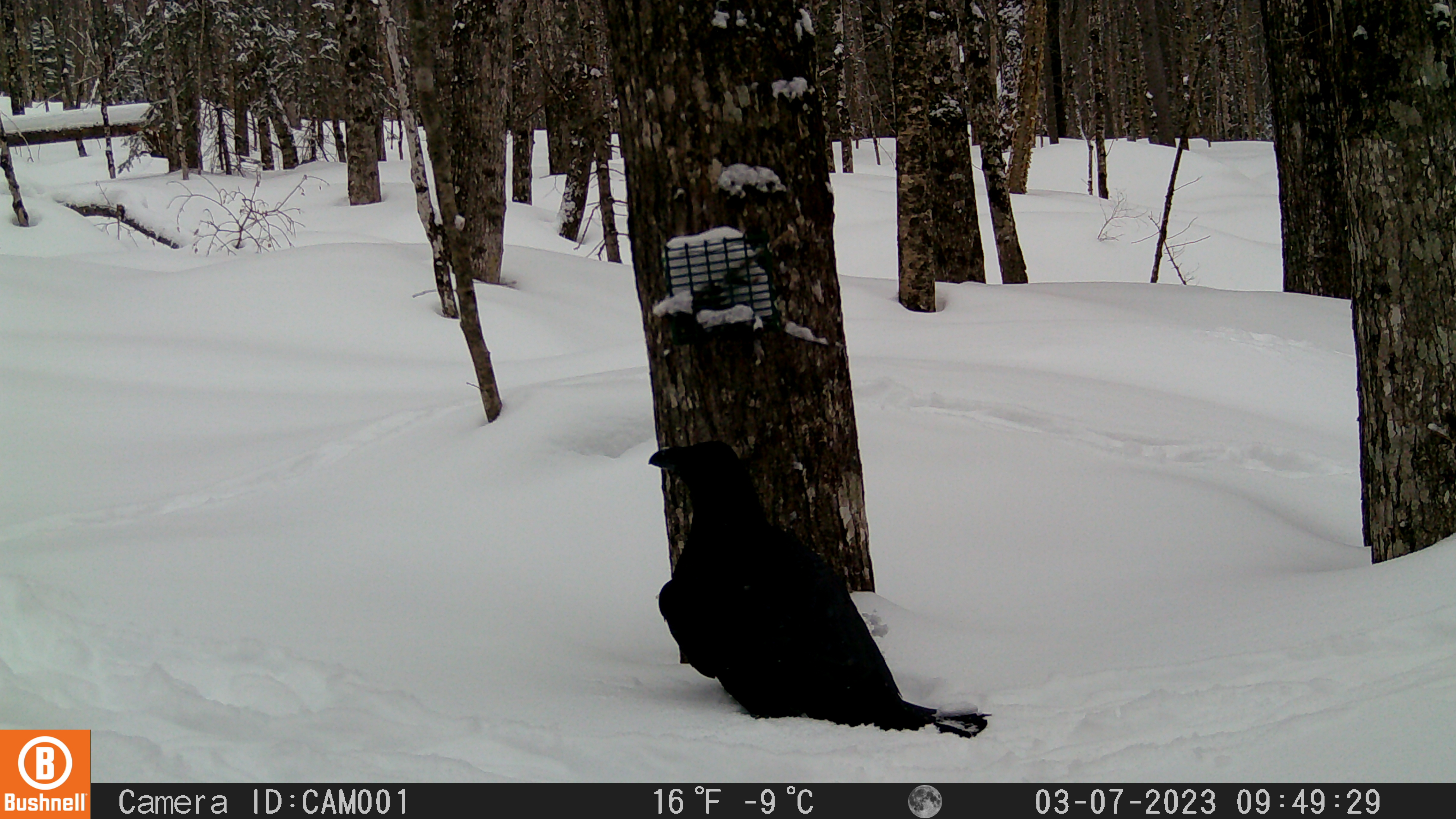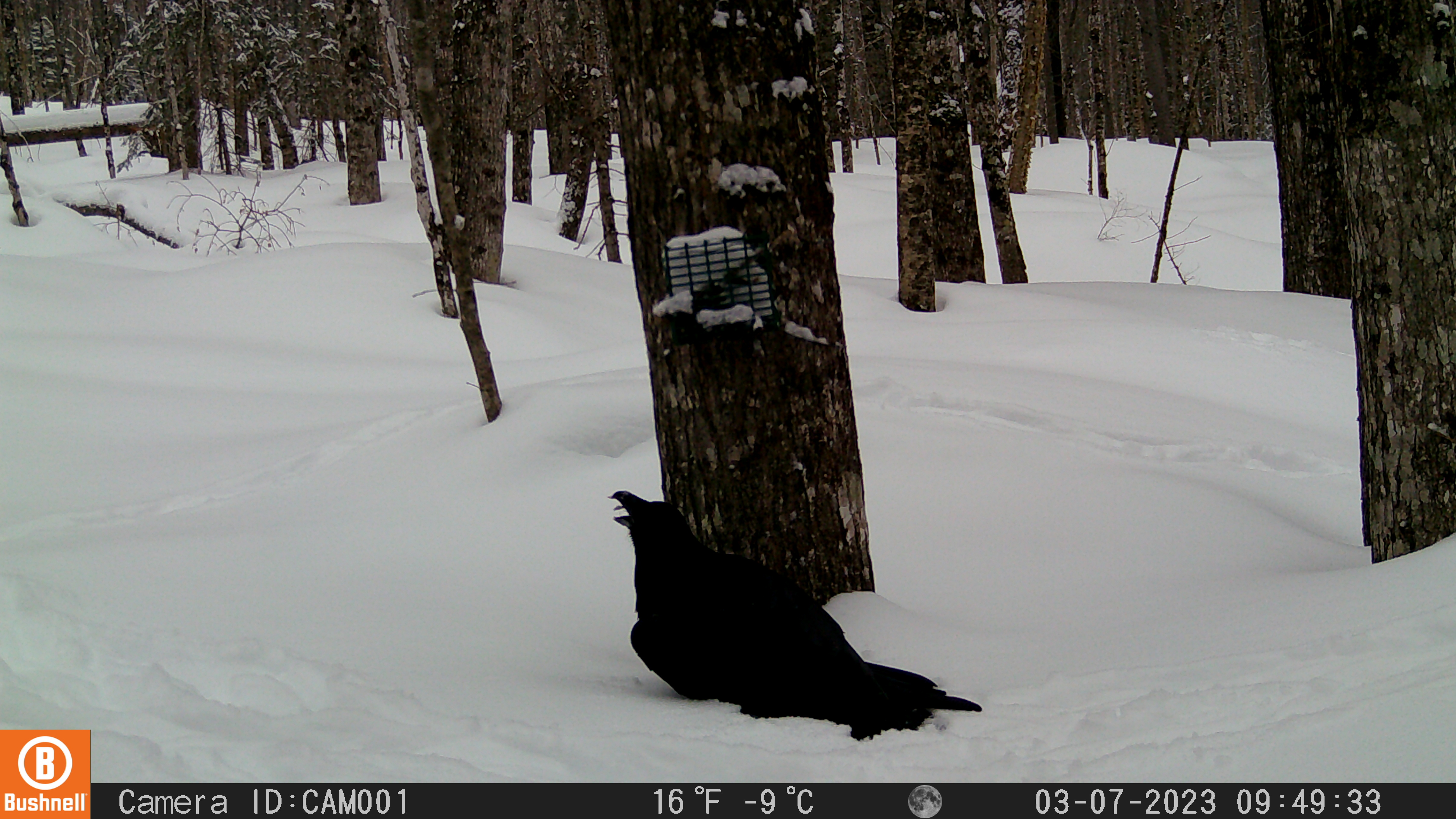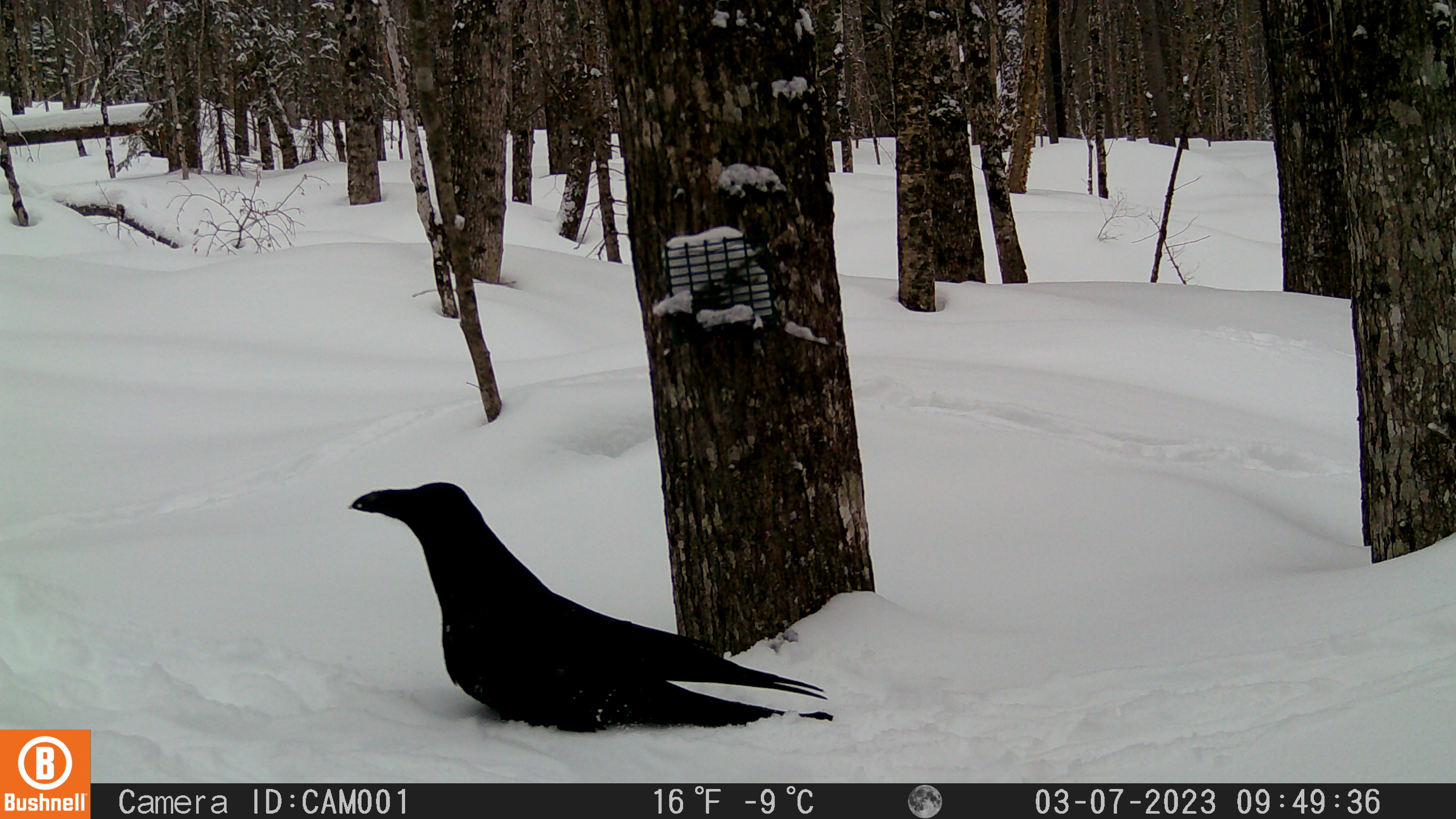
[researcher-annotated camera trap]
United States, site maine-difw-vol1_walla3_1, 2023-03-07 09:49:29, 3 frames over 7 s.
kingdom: Animalia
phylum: Chordata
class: Aves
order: Passeriformes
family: Corvidae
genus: Corvus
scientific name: Corvus corax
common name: common raven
Common raven (Corvus corax).